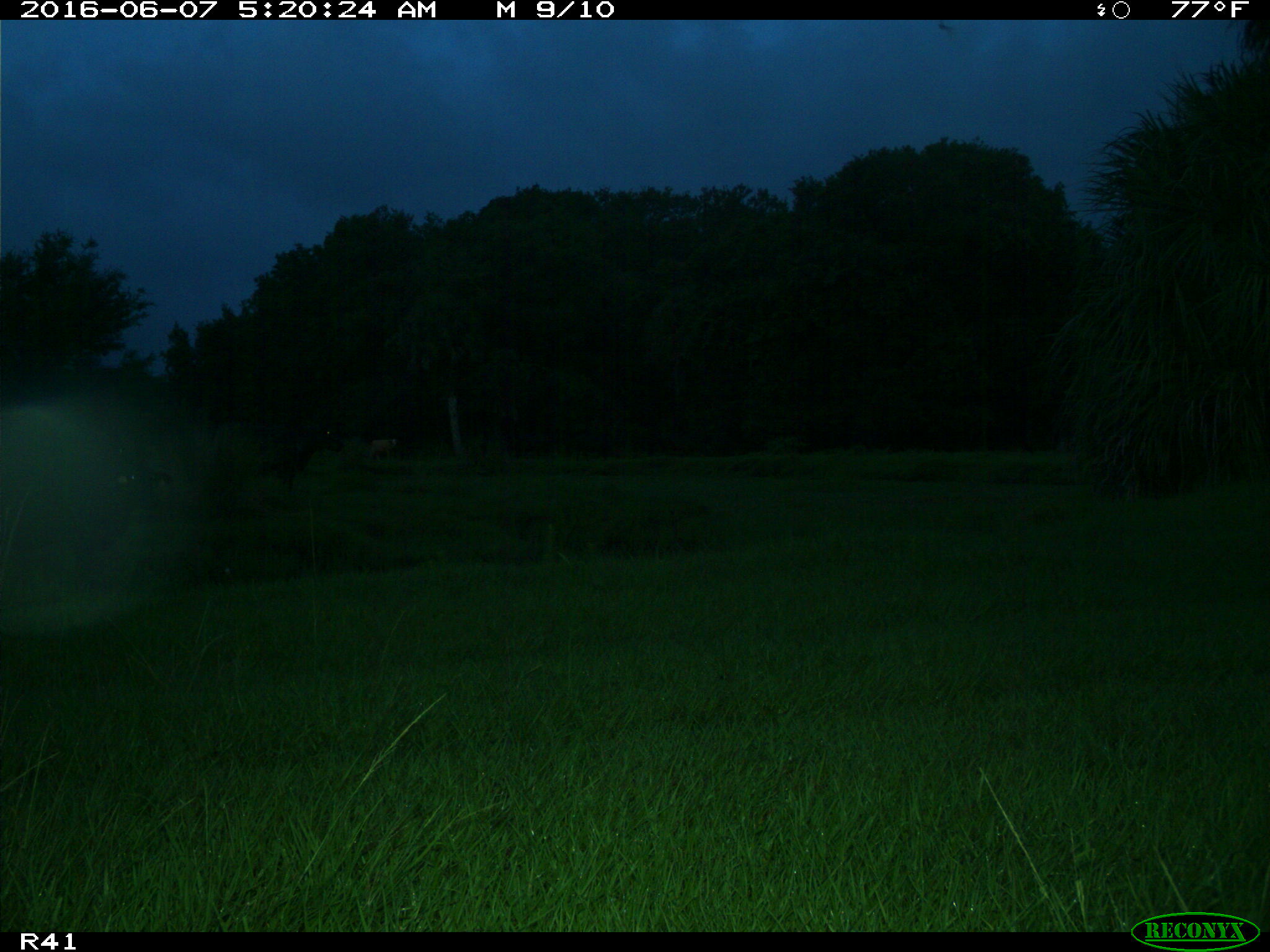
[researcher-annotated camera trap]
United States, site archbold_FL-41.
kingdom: Animalia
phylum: Chordata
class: Mammalia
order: Artiodactyla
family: Bovidae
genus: Bos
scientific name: Bos taurus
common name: domestic cow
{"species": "Bos taurus (domestic cow)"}